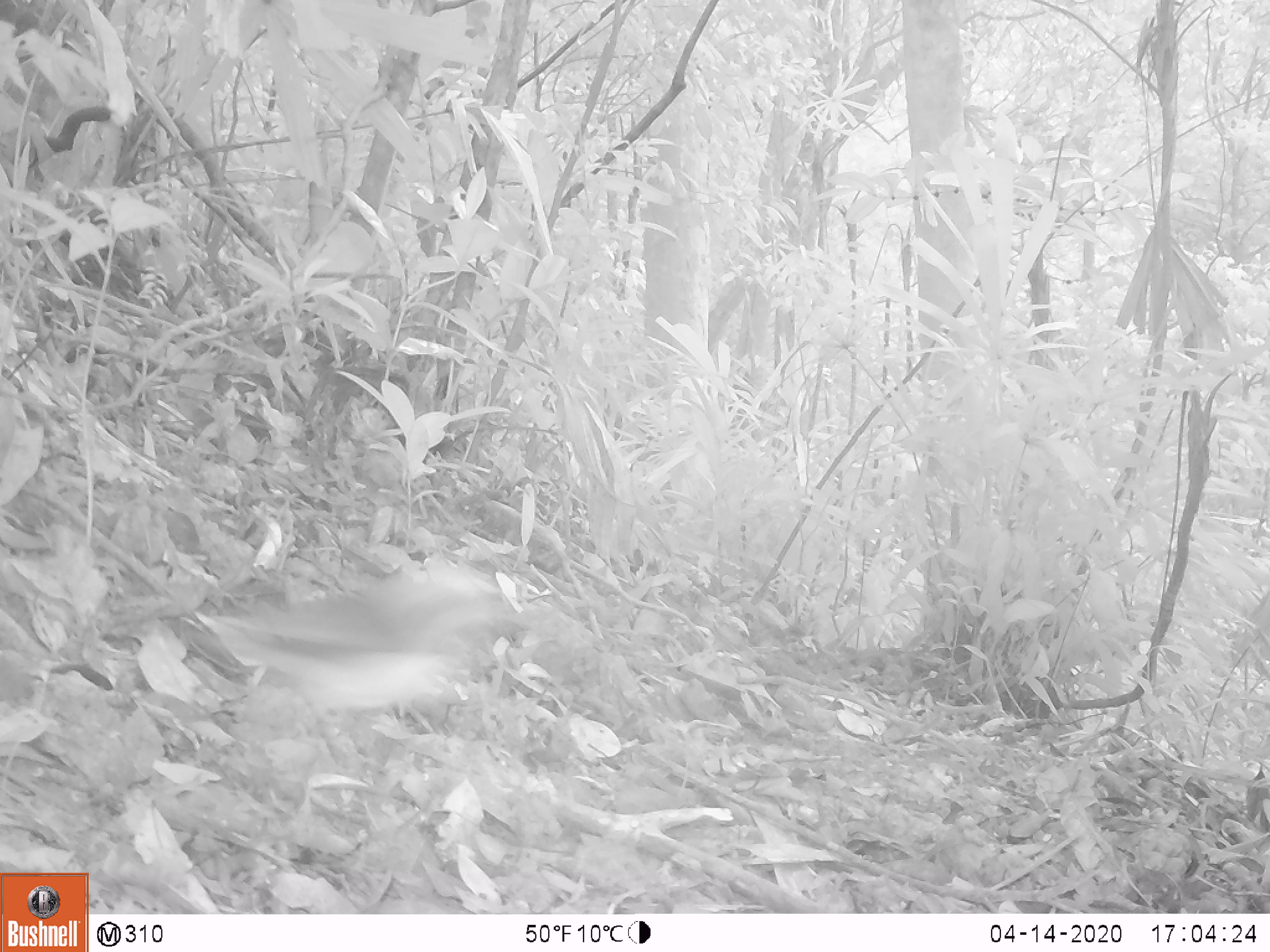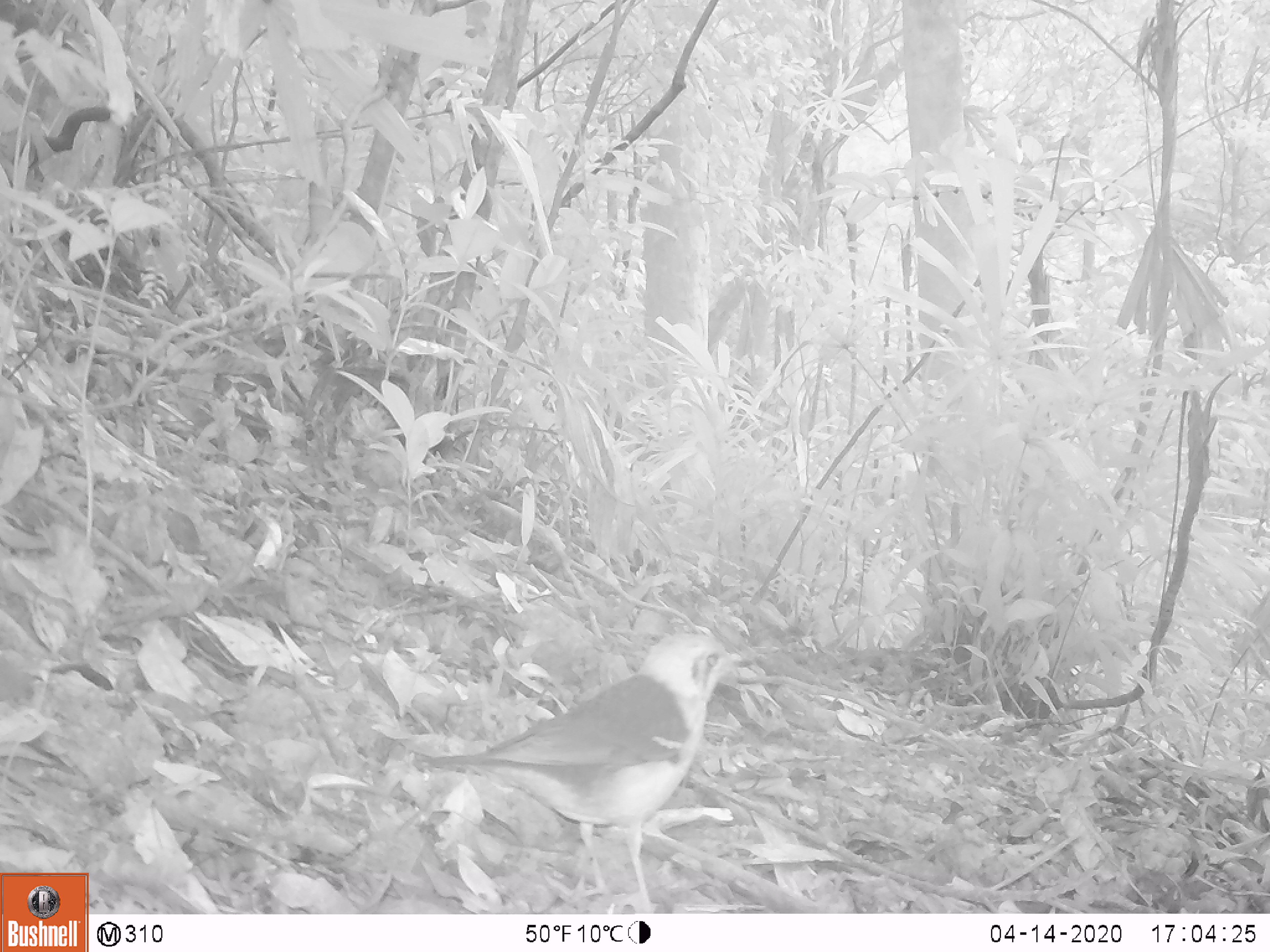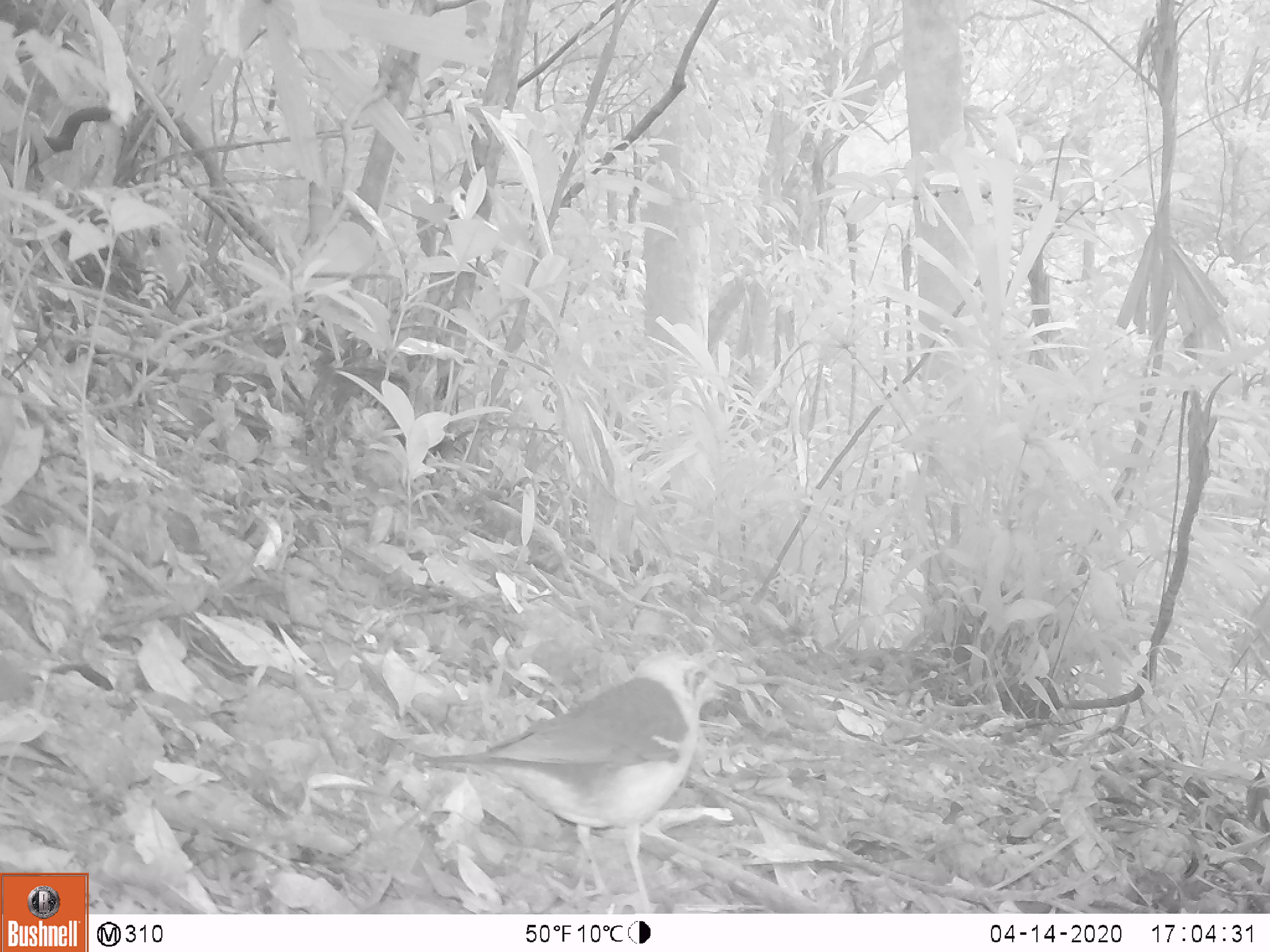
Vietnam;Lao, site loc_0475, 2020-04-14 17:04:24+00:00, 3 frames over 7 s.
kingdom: Animalia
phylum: Chordata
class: Aves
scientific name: Aves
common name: bird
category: unidentified bird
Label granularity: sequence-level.